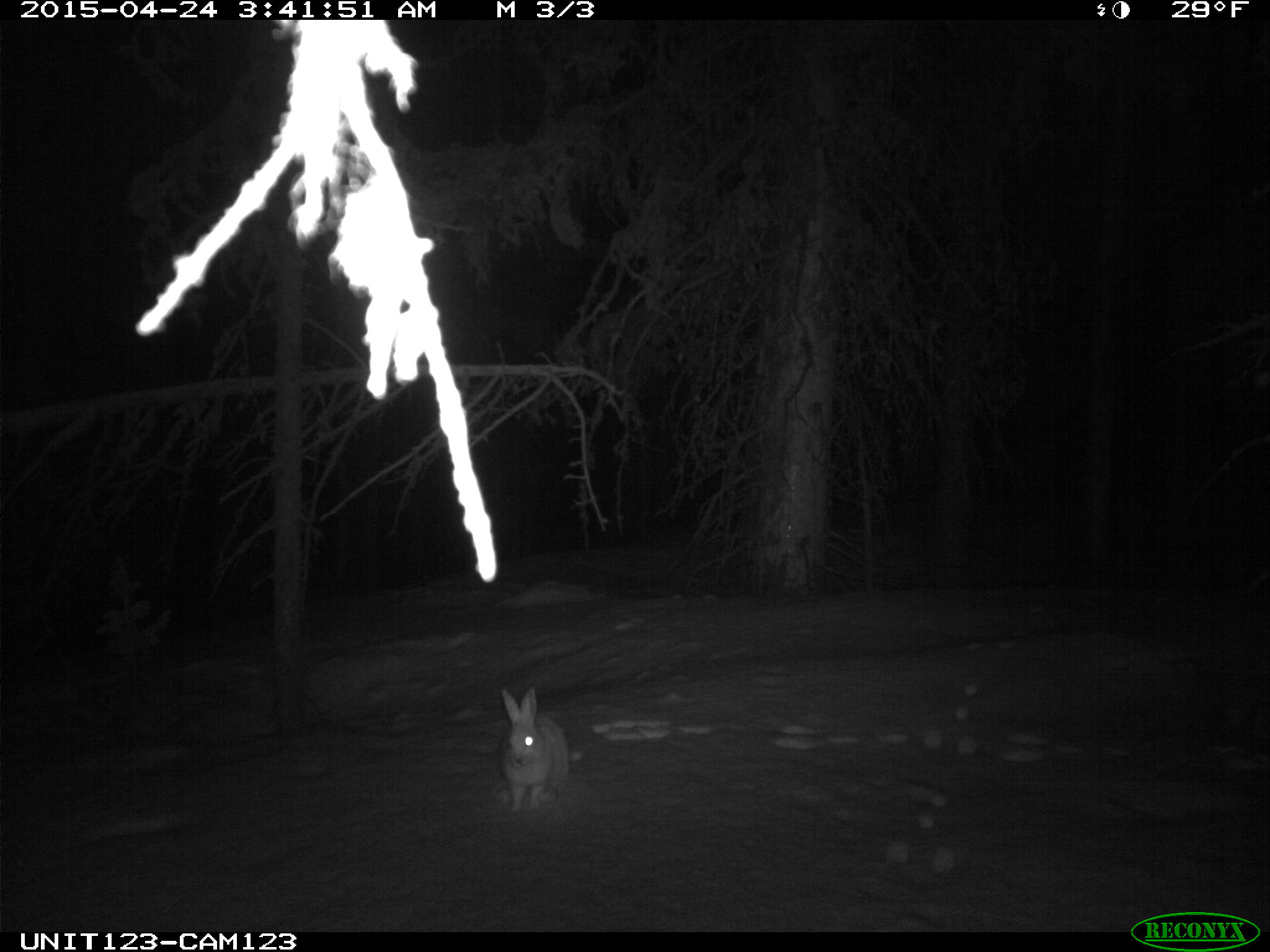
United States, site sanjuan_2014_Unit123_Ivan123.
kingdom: Animalia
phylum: Chordata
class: Mammalia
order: Lagomorpha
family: Leporidae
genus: Lepus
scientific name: Lepus americanus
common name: snowshoe hare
Lepus americanus (snowshoe hare).